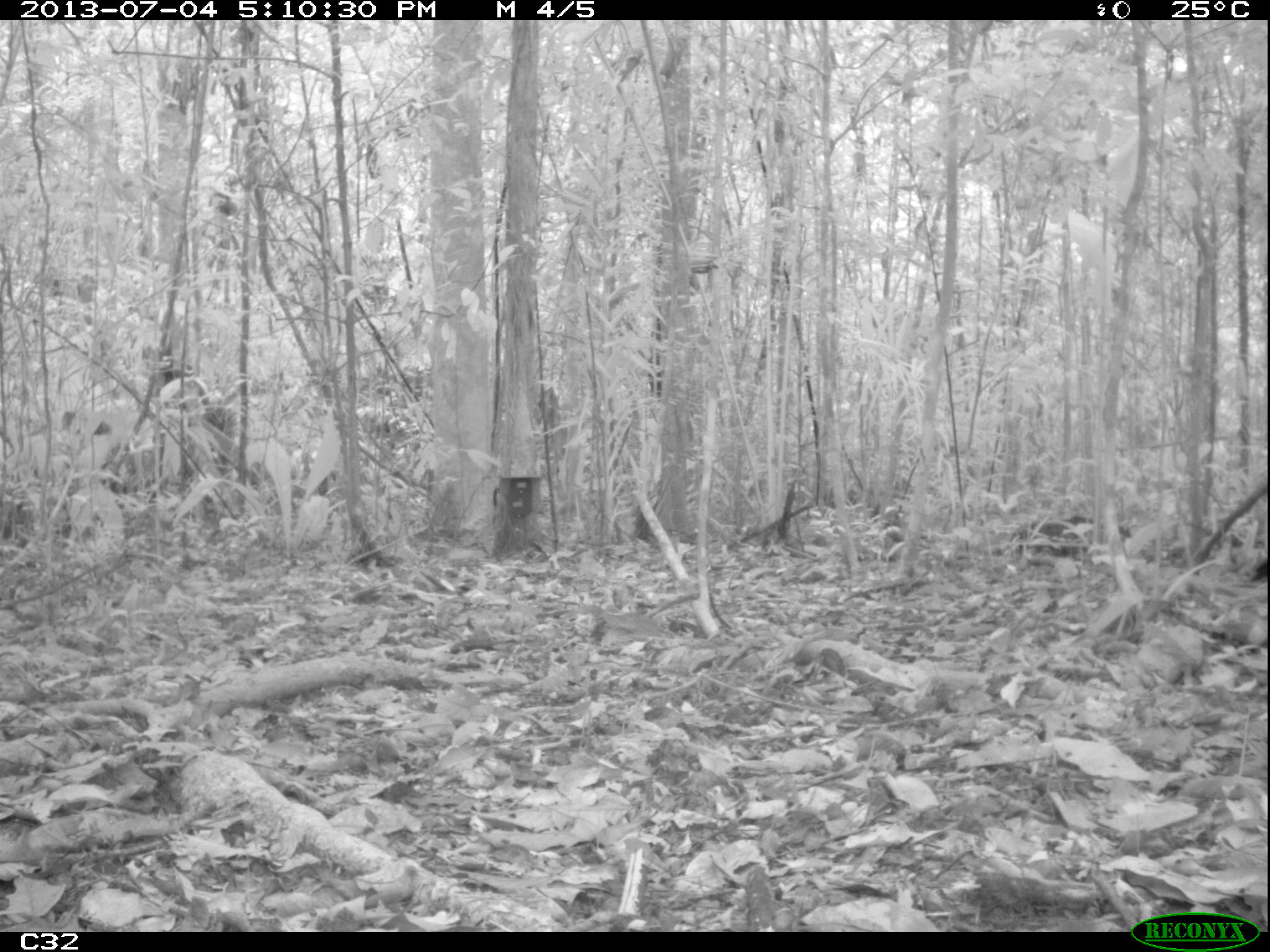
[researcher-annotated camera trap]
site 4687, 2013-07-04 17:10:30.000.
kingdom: Animalia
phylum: Chordata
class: Aves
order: Galliformes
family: Cracidae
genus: Crax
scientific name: Crax alector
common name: black curassow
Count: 1.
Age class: adult.